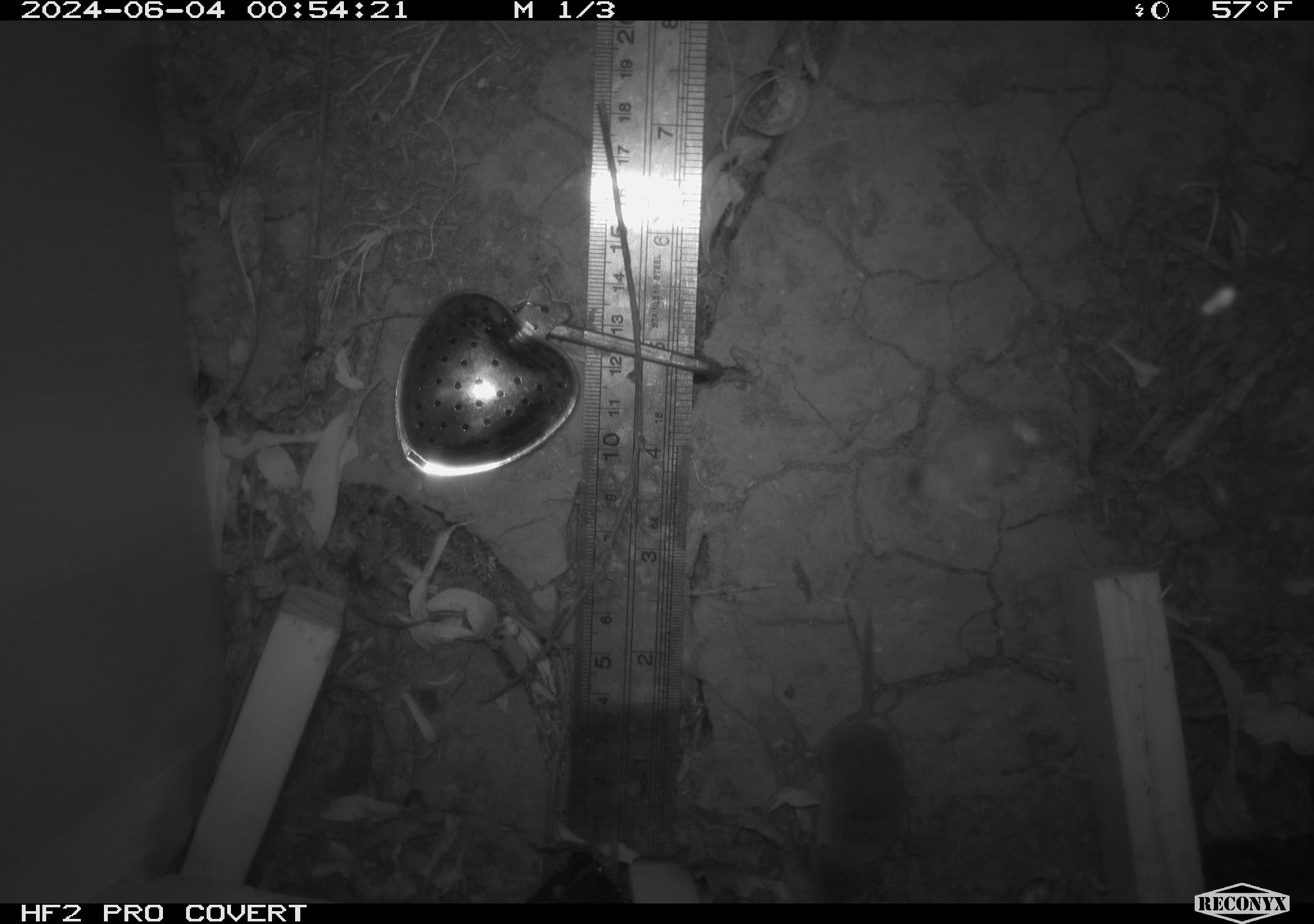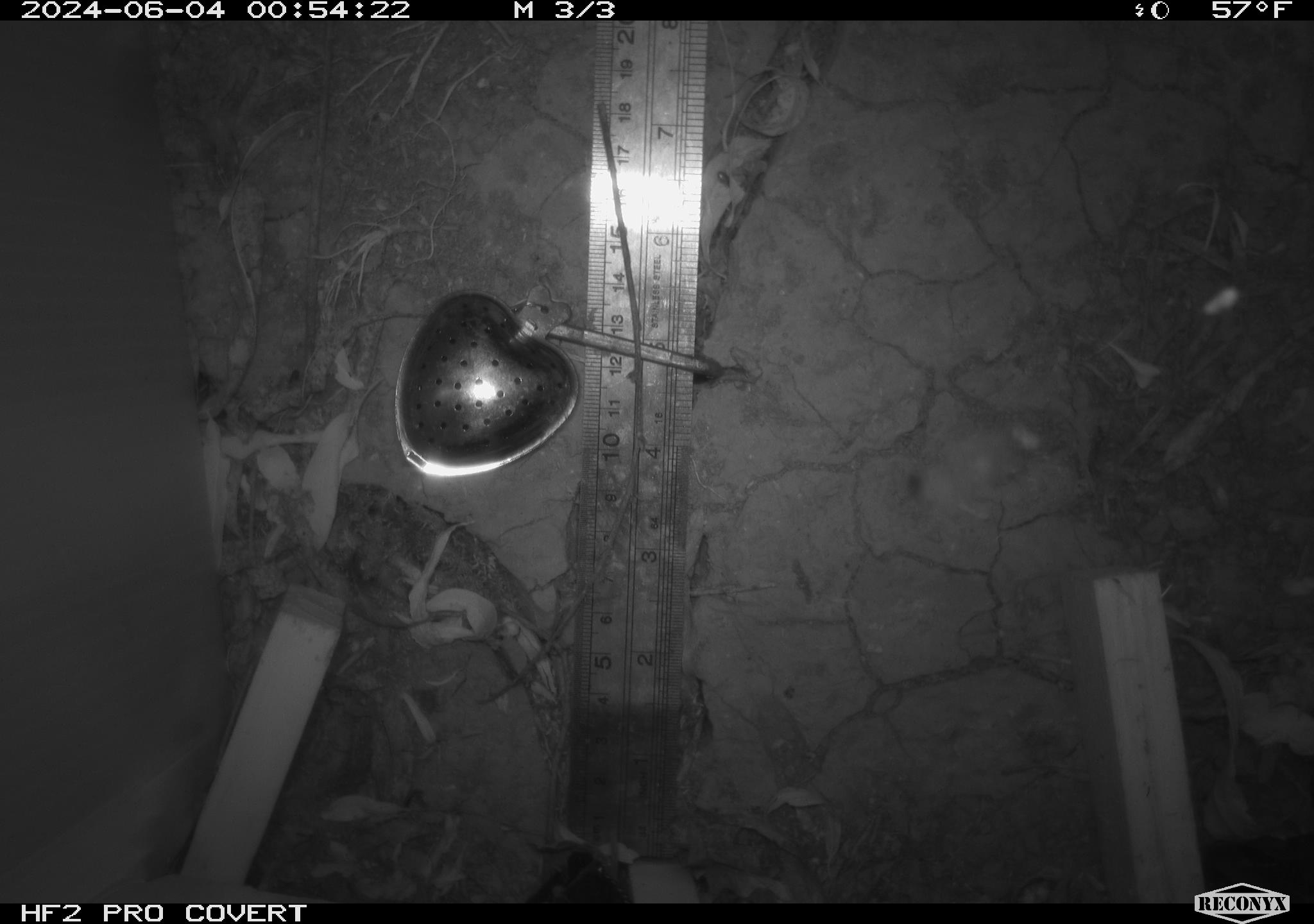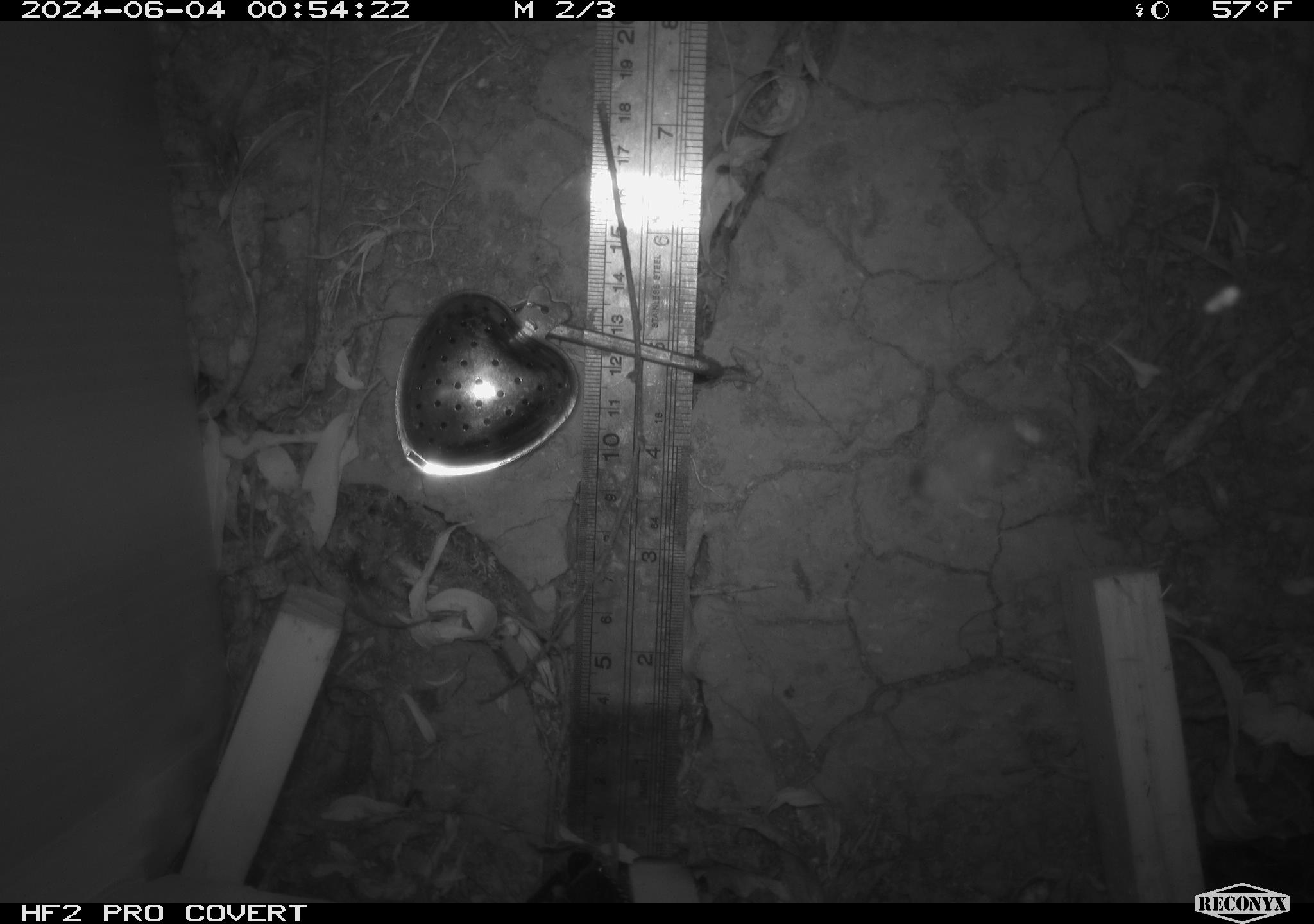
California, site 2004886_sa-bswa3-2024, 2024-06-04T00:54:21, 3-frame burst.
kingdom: Animalia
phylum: Chordata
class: Mammalia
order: Eulipotyphla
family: Soricidae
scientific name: Soricidae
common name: shrews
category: soricidae family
Soricidae family (shrews) (Soricidae).